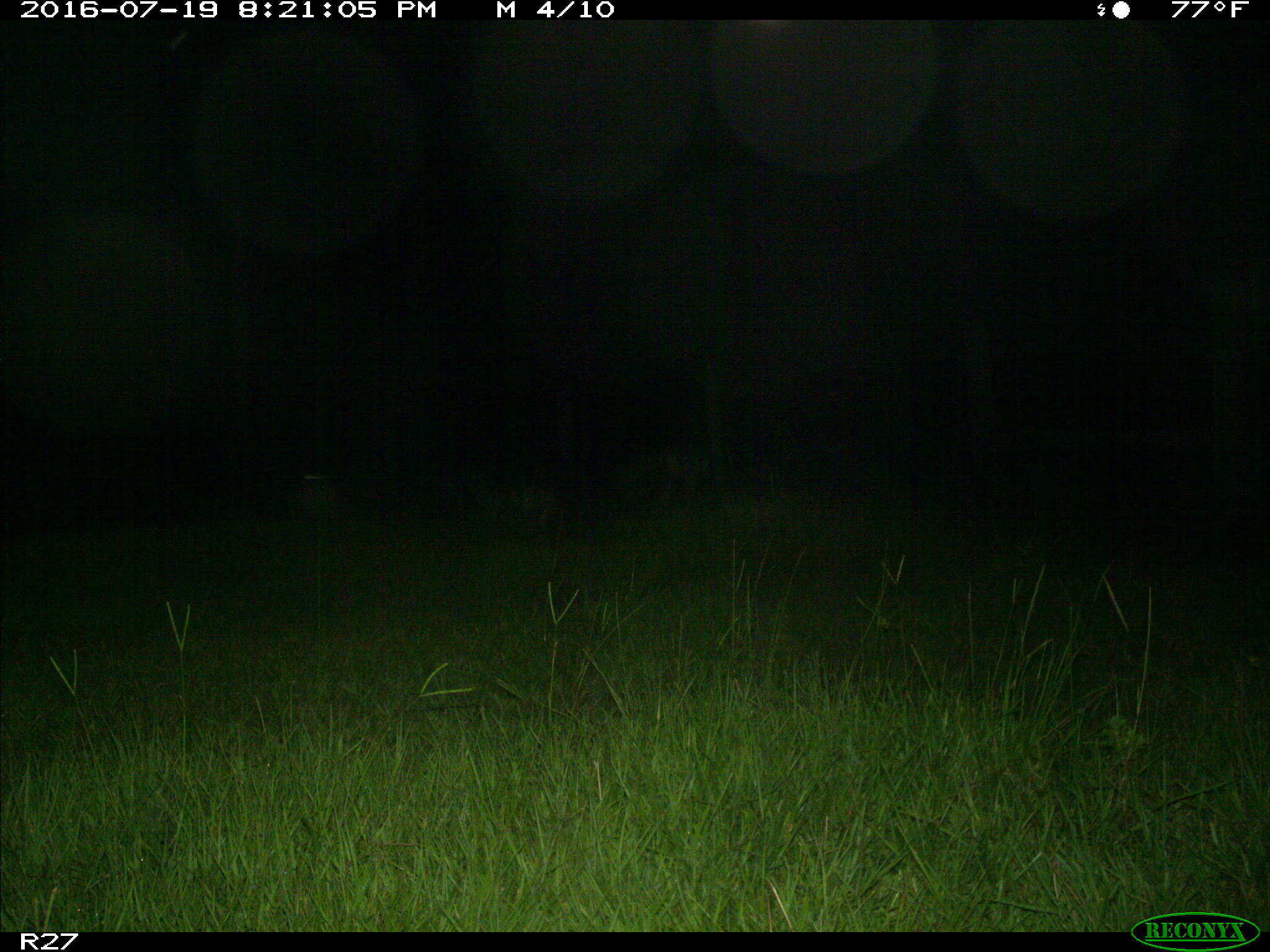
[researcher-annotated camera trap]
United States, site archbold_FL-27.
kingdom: Animalia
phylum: Chordata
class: Mammalia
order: Carnivora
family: Canidae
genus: Canis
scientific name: Canis latrans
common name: coyote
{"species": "Canis latrans (coyote)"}